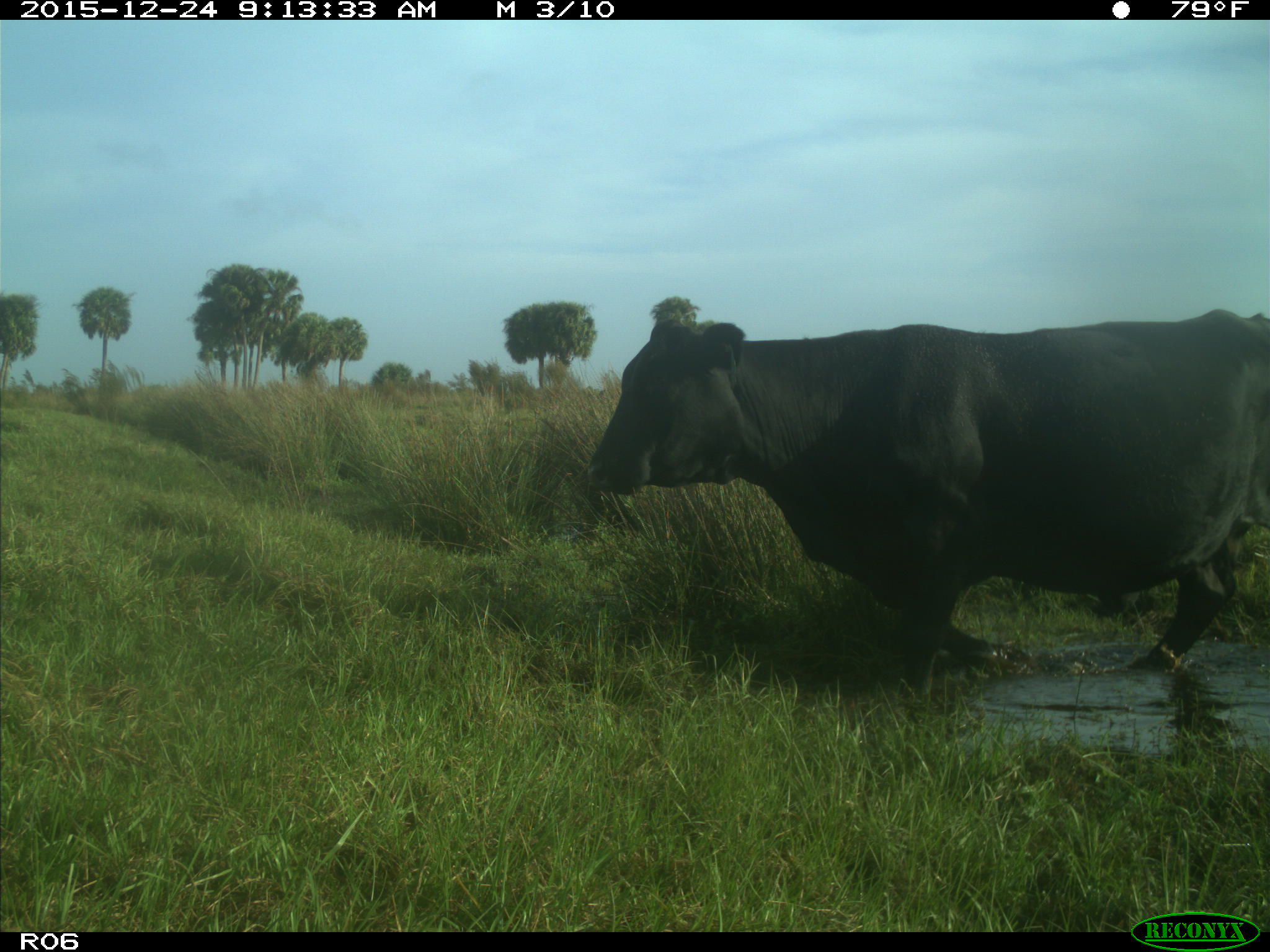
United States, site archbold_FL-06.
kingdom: Animalia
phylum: Chordata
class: Mammalia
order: Artiodactyla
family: Bovidae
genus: Bos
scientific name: Bos taurus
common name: domestic cow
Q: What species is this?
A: Bos taurus (domestic cow).